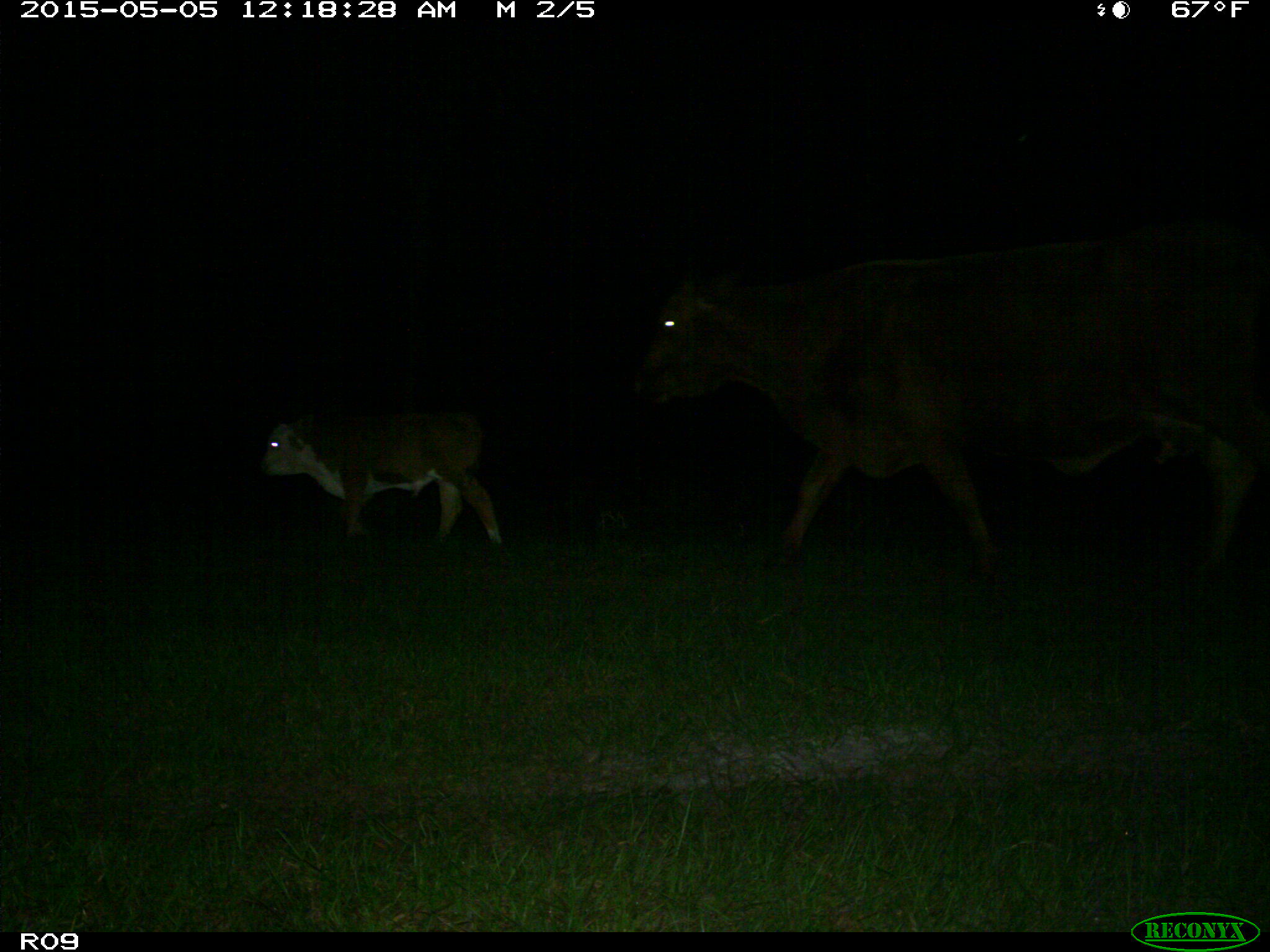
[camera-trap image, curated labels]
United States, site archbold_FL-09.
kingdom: Animalia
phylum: Chordata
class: Mammalia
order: Artiodactyla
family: Bovidae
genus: Bos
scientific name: Bos taurus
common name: domestic cow